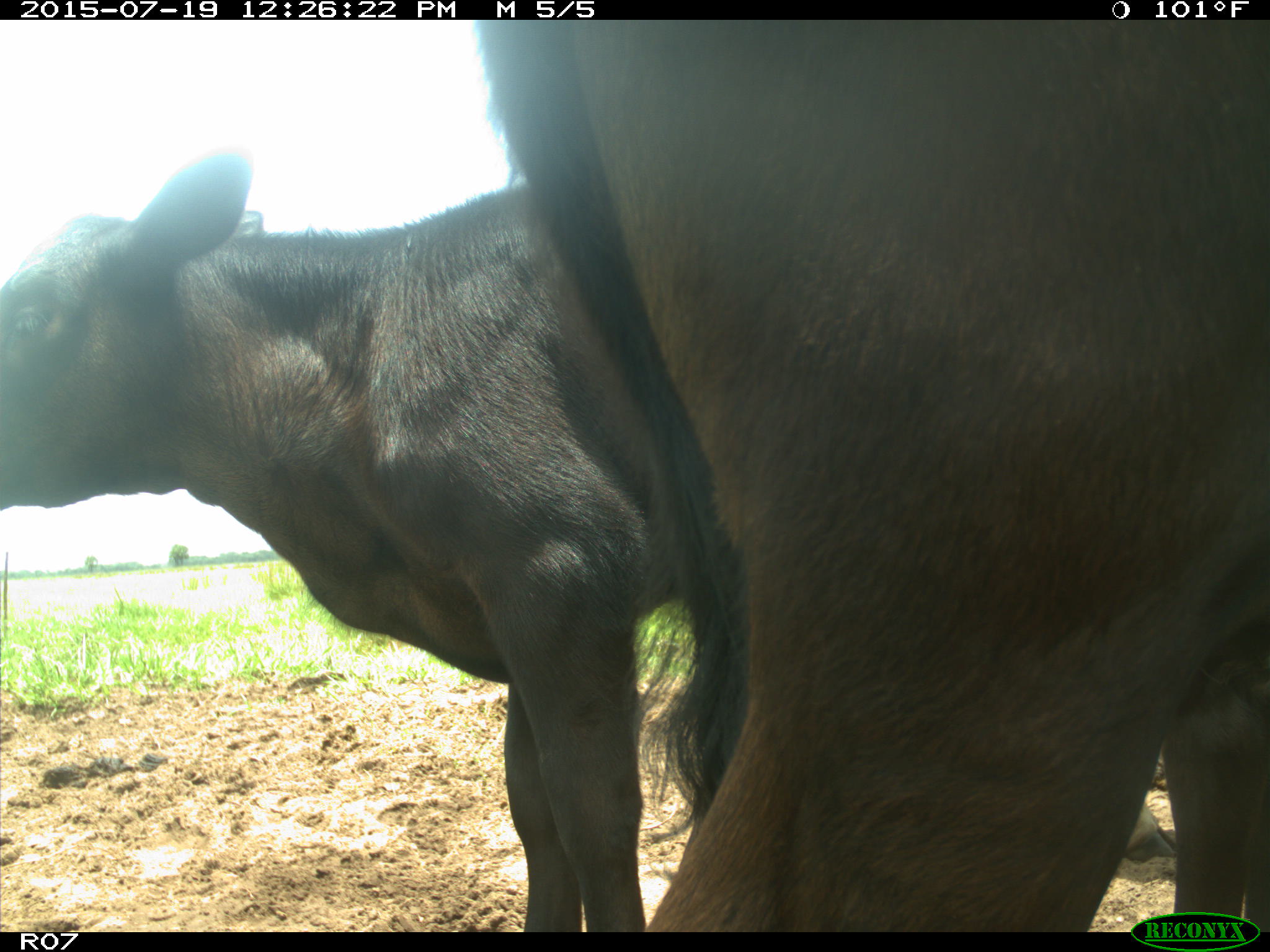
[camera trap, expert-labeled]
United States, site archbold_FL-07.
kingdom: Animalia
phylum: Chordata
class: Mammalia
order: Artiodactyla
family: Bovidae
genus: Bos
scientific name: Bos taurus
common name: domestic cow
Bos taurus (domestic cow).